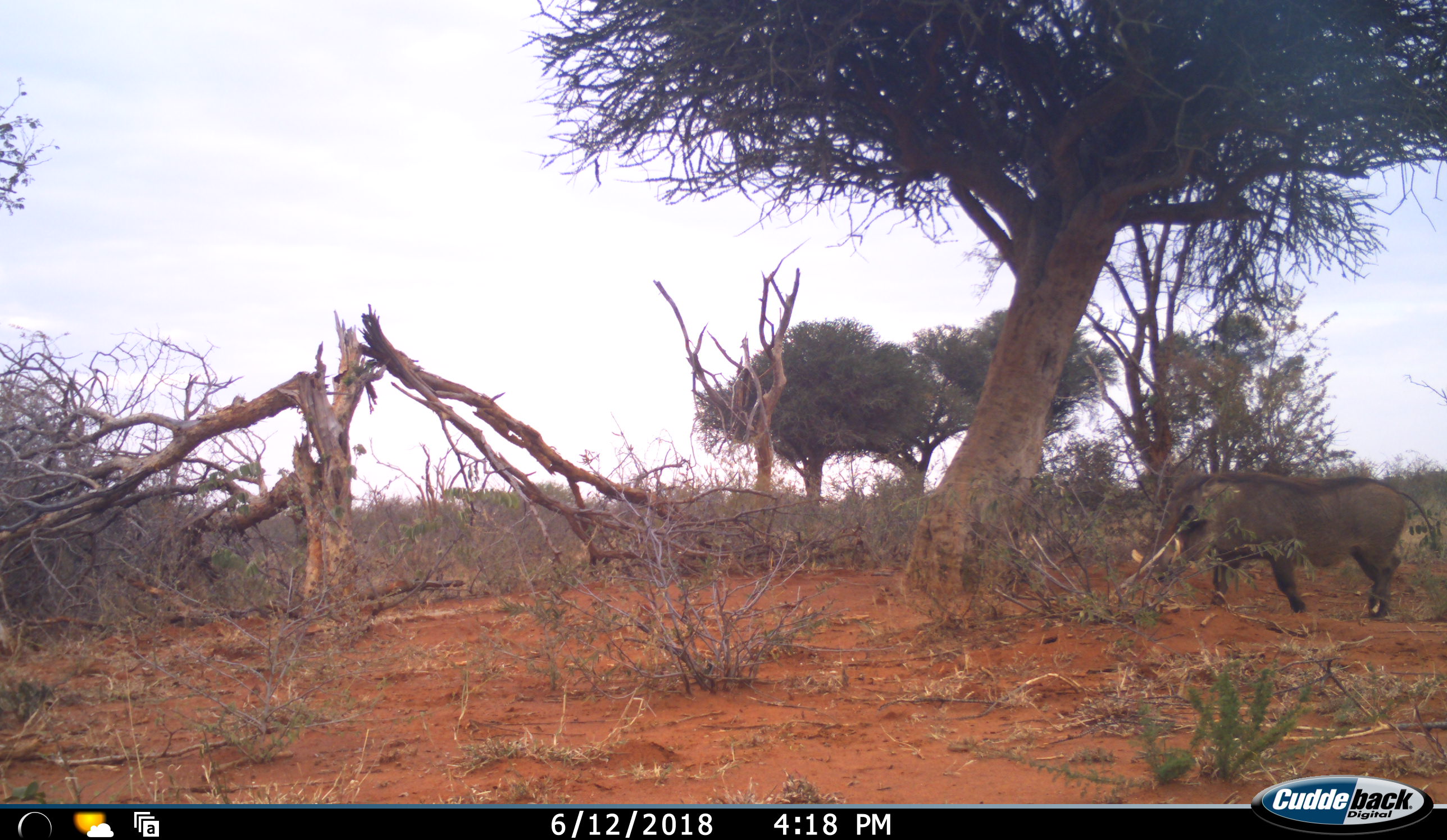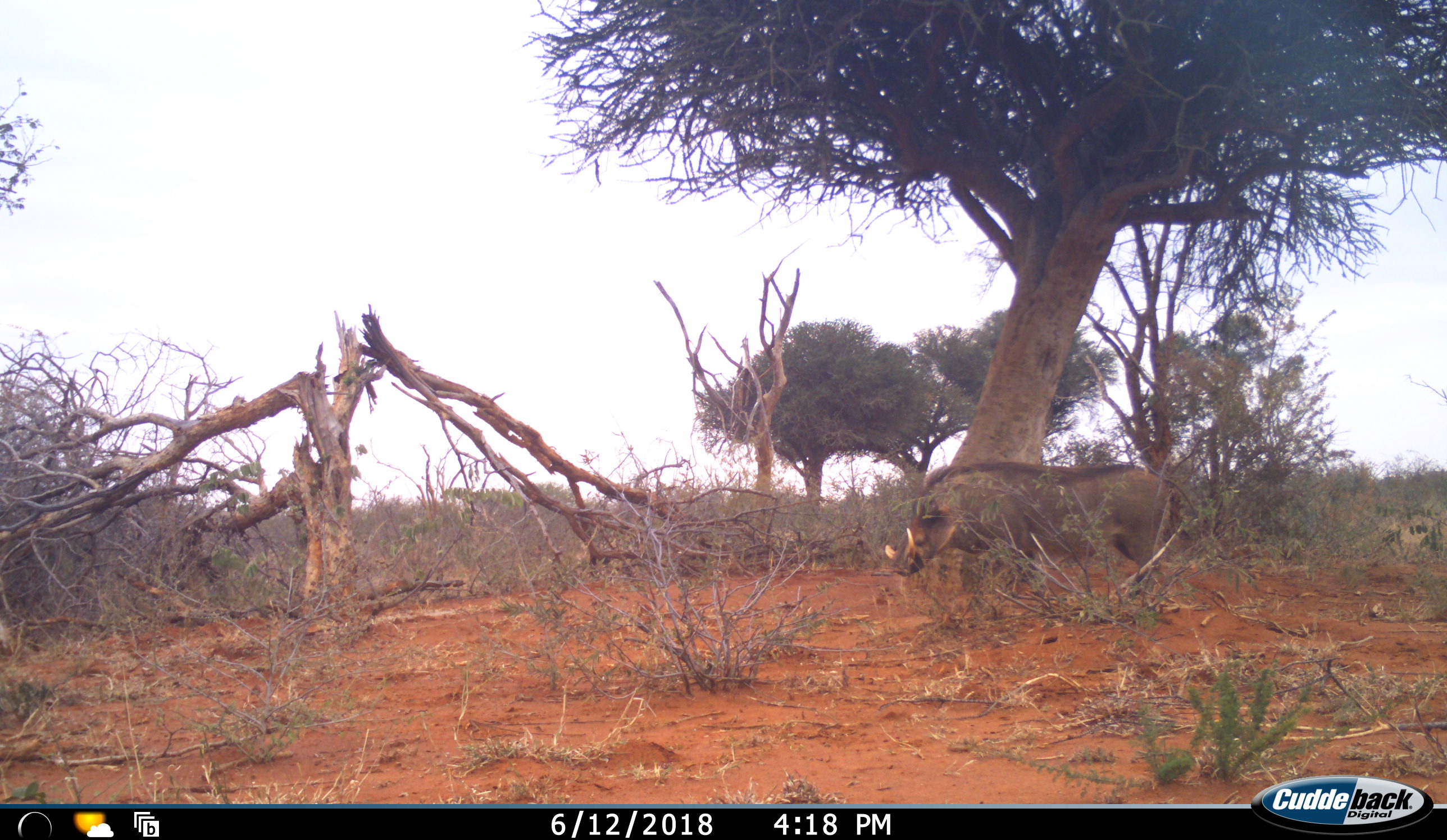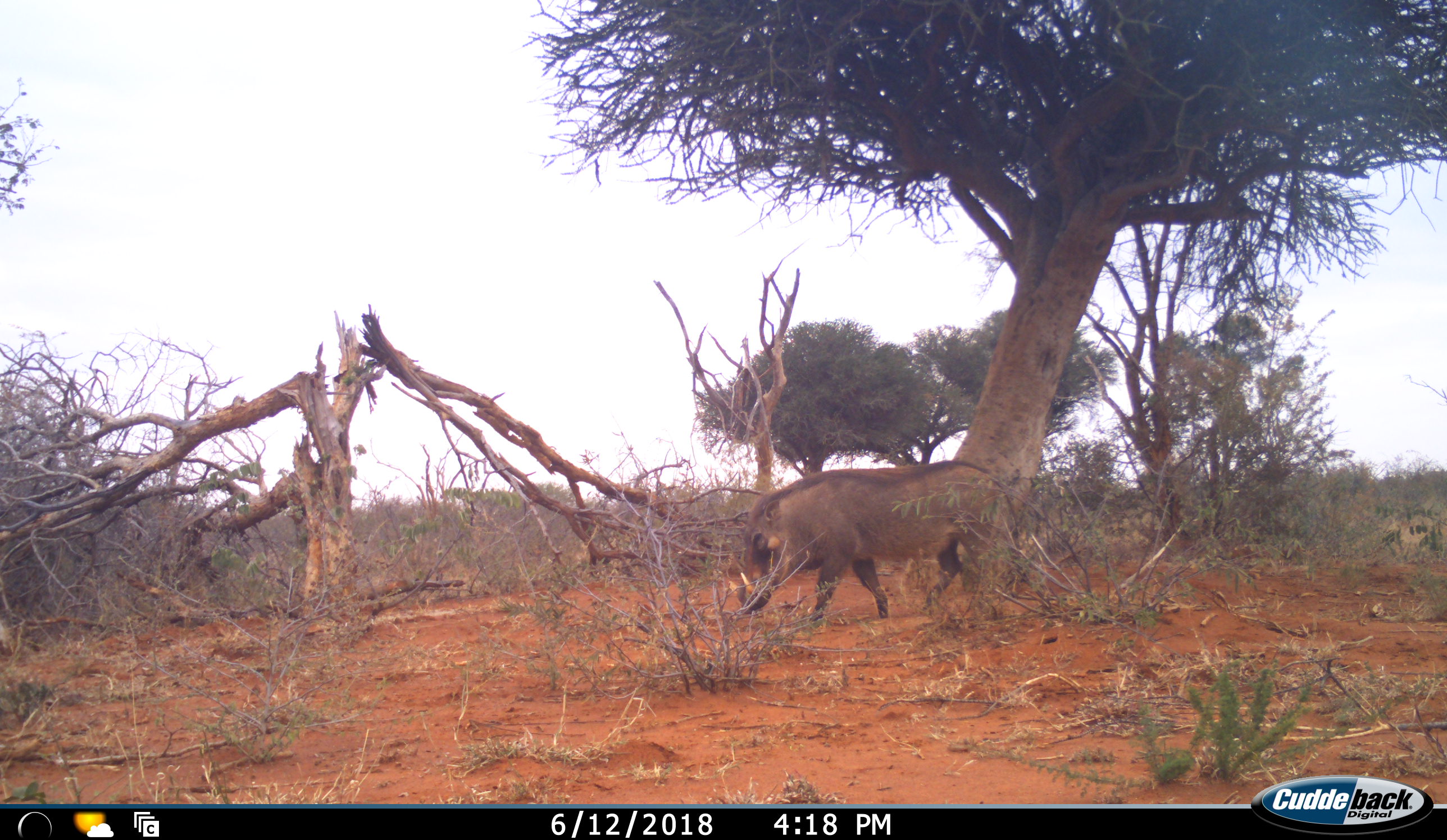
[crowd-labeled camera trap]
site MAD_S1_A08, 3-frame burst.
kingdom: Animalia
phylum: Chordata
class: Mammalia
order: Artiodactyla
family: Suidae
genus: Phacochoerus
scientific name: Phacochoerus africanus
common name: warthog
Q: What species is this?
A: Warthog (Phacochoerus africanus).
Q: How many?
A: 1.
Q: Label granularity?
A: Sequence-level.